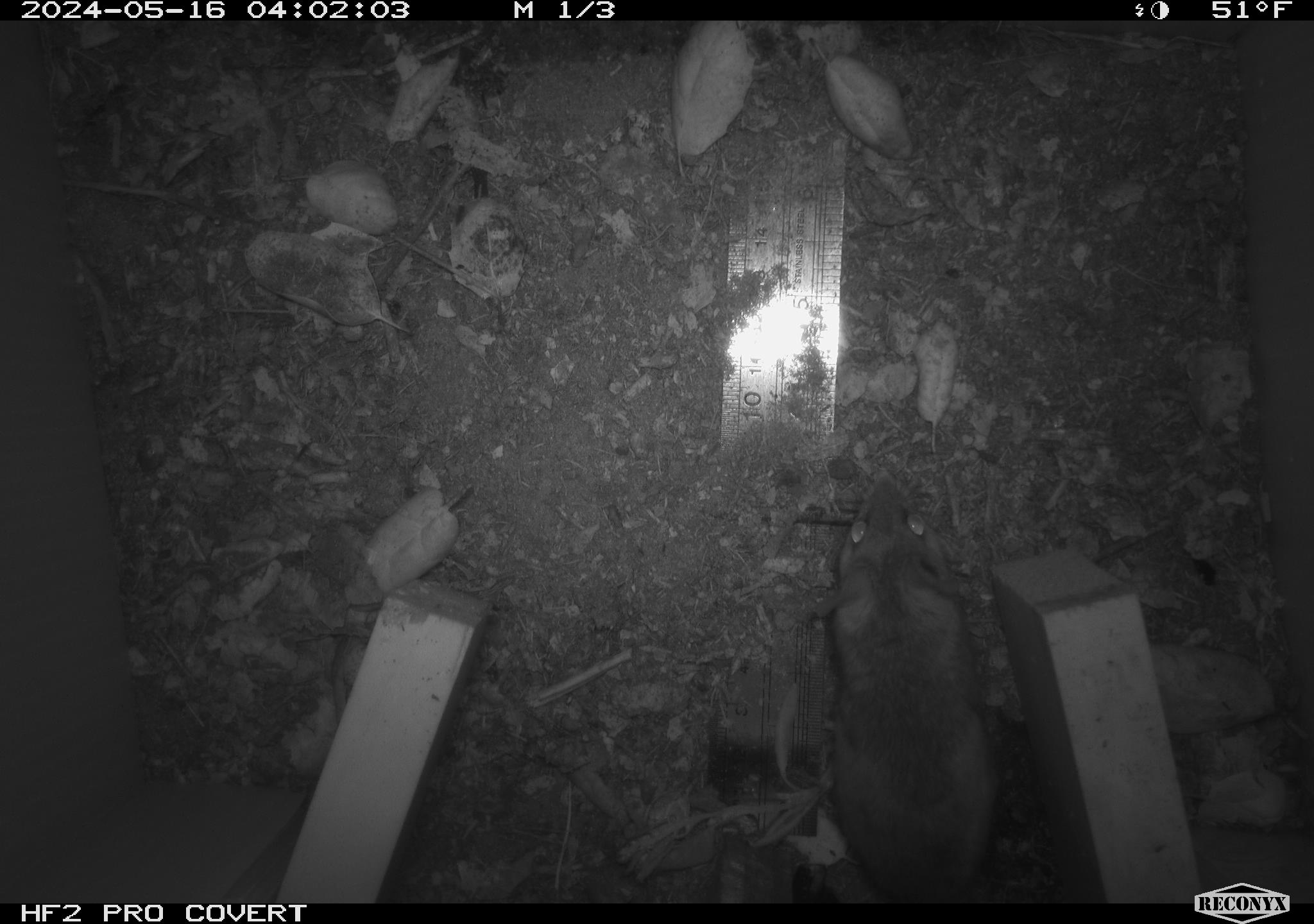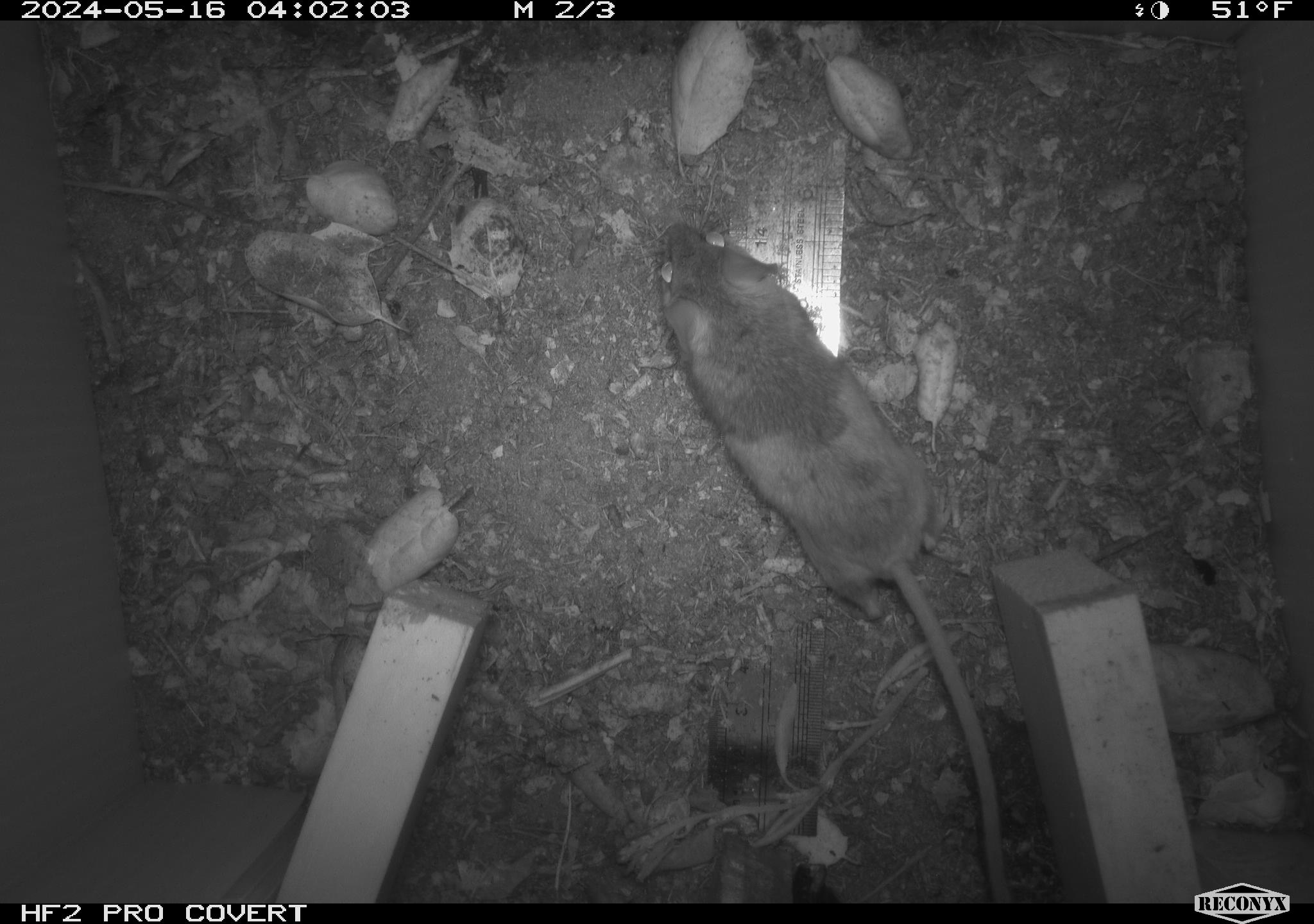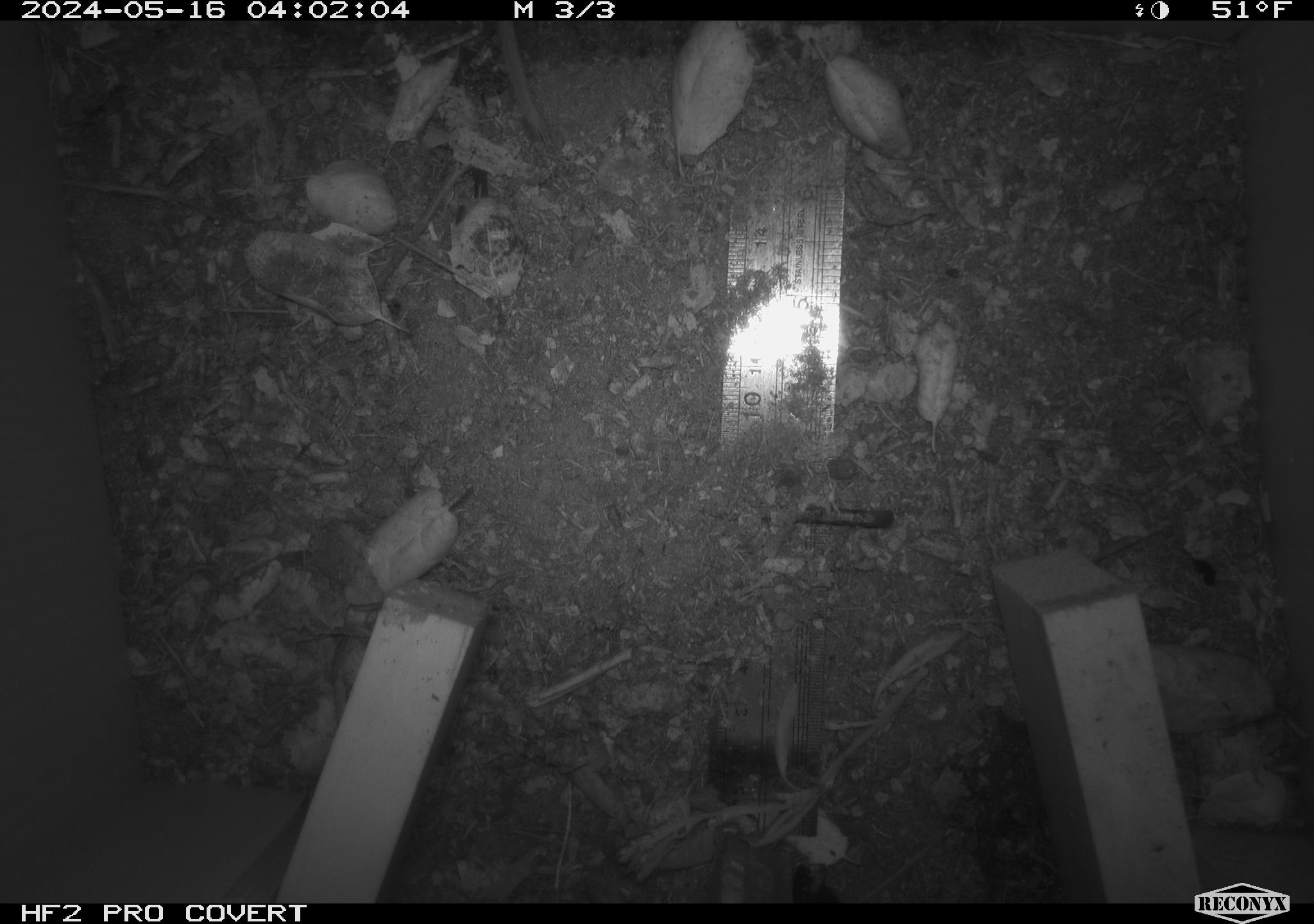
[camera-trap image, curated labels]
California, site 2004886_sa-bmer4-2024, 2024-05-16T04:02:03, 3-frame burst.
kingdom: Animalia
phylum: Chordata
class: Mammalia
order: Rodentia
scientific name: Rodentia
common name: mouse species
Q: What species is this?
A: Mouse species (Rodentia).